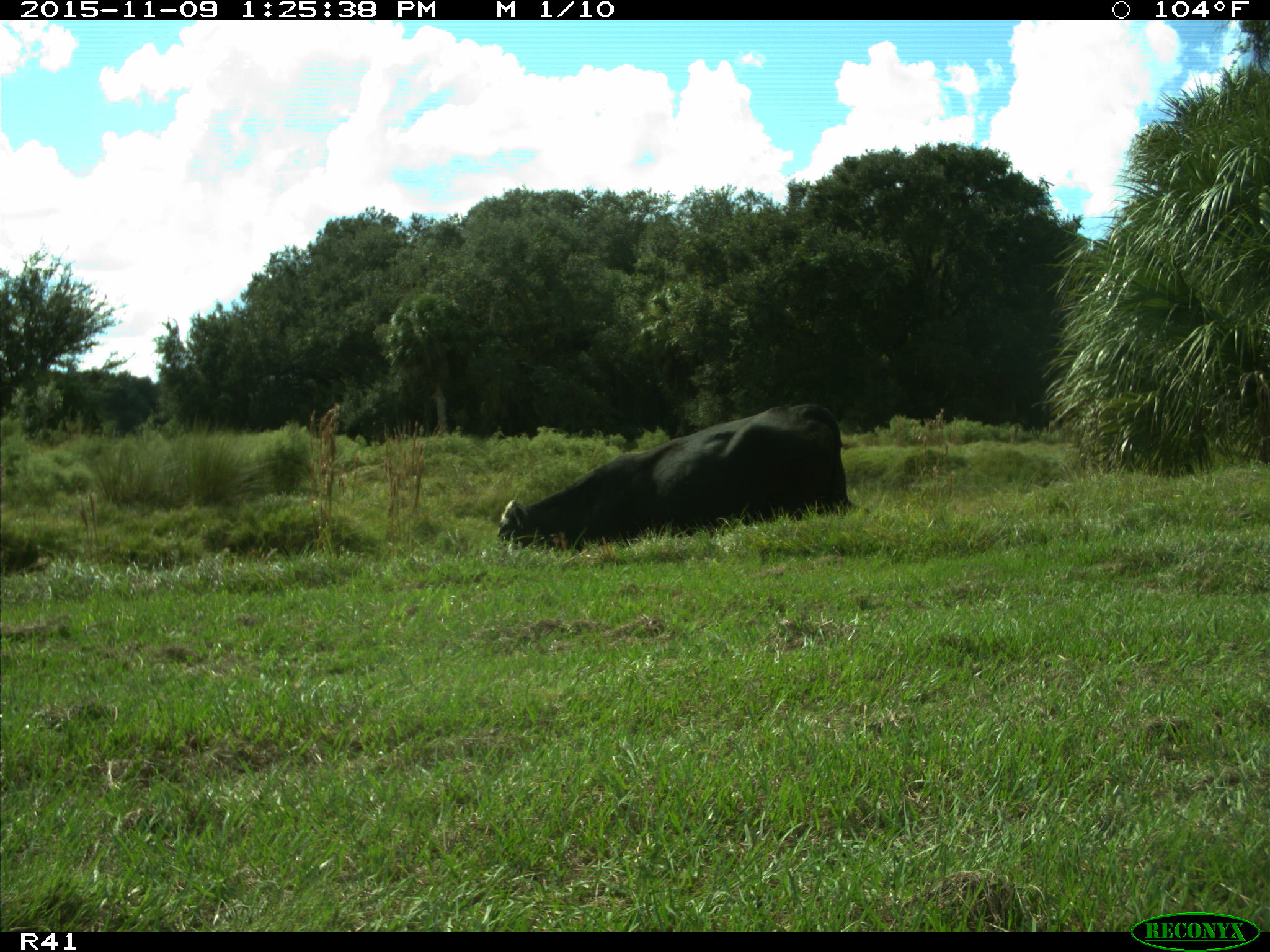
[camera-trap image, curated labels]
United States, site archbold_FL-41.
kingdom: Animalia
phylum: Chordata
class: Mammalia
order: Artiodactyla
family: Bovidae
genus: Bos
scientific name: Bos taurus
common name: domestic cow